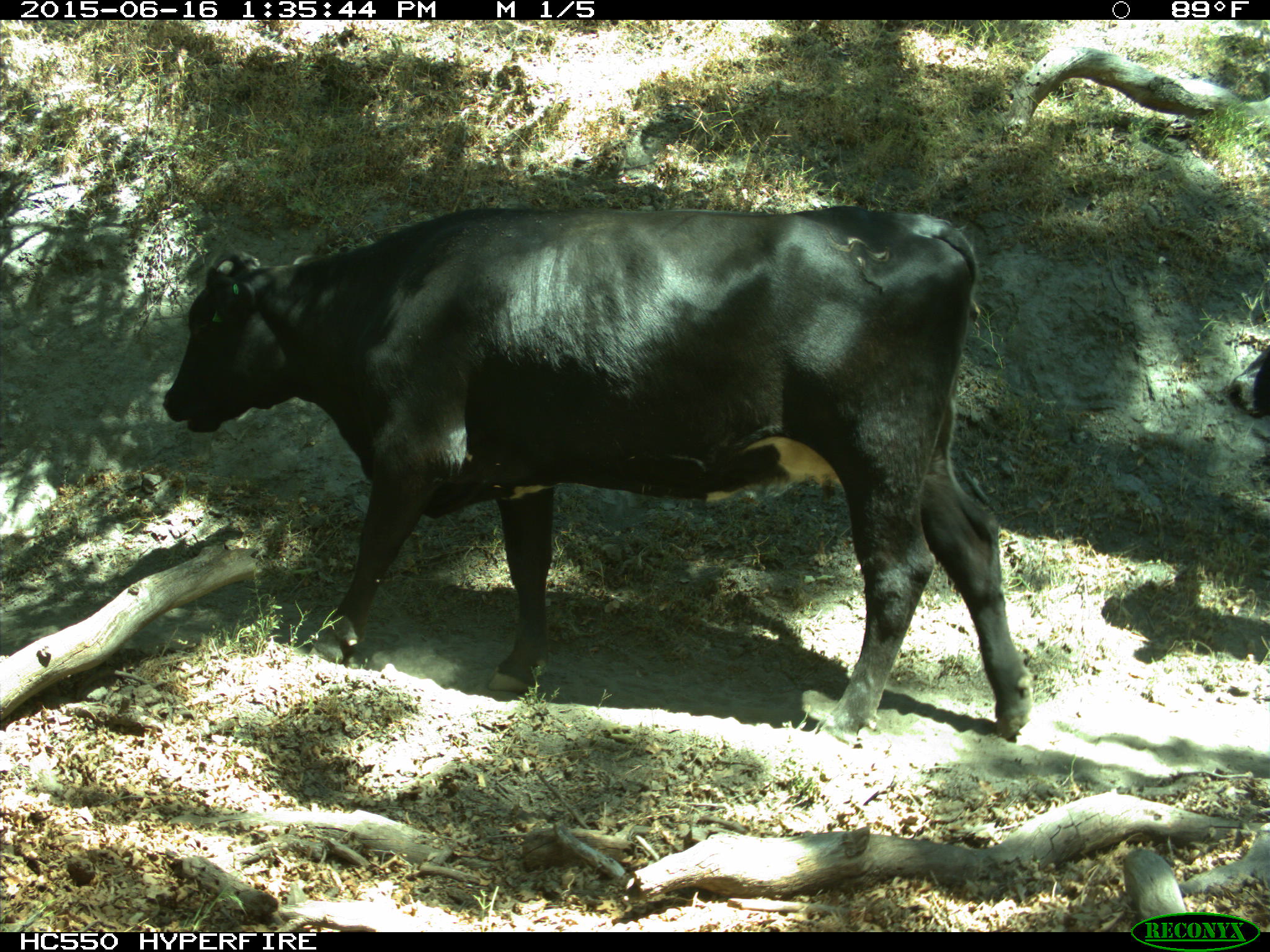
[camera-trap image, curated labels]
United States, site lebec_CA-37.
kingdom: Animalia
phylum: Chordata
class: Mammalia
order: Artiodactyla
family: Bovidae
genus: Bos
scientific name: Bos taurus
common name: domestic cow